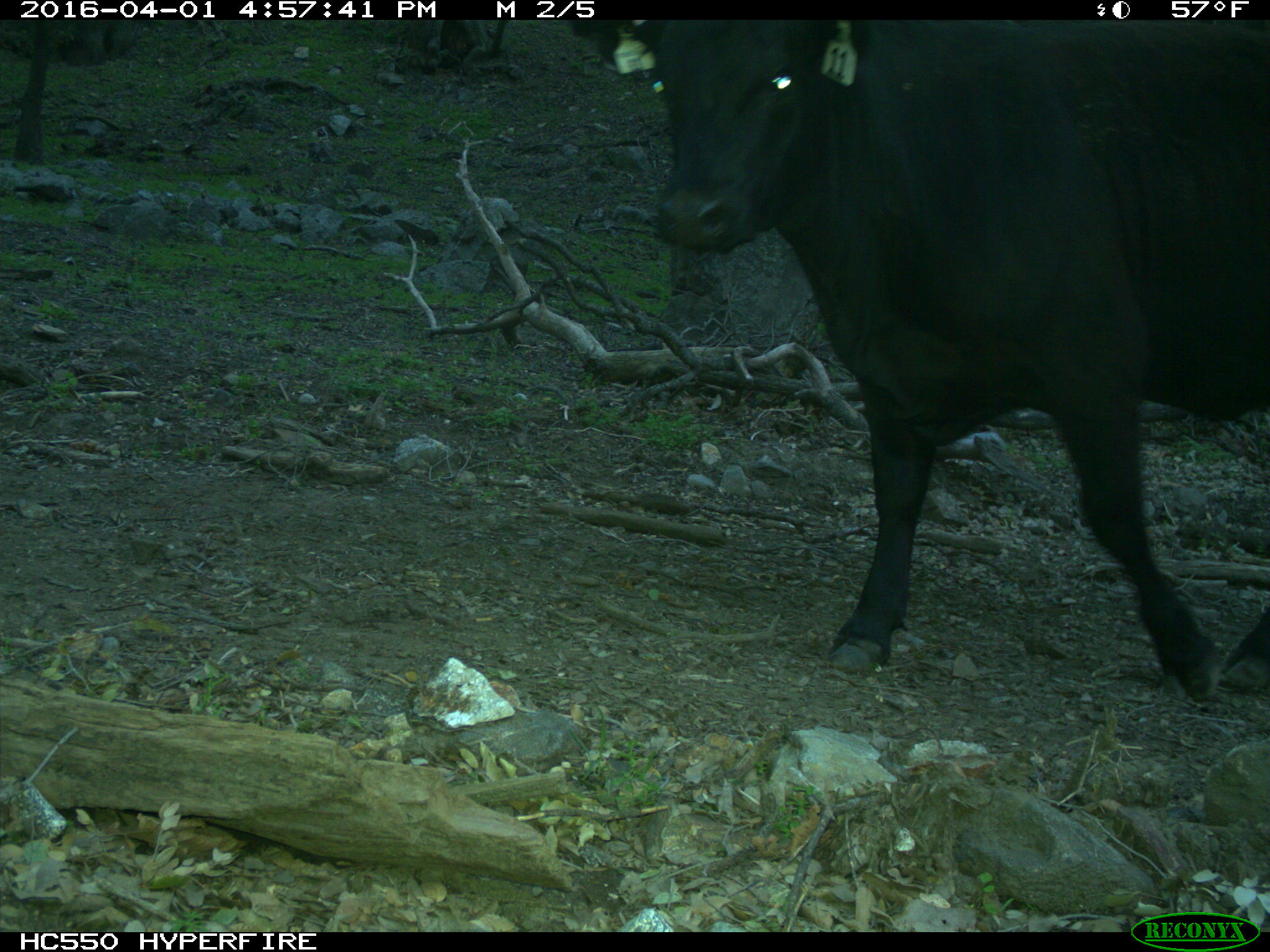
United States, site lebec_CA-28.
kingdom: Animalia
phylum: Chordata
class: Mammalia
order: Artiodactyla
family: Bovidae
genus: Bos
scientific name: Bos taurus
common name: domestic cow